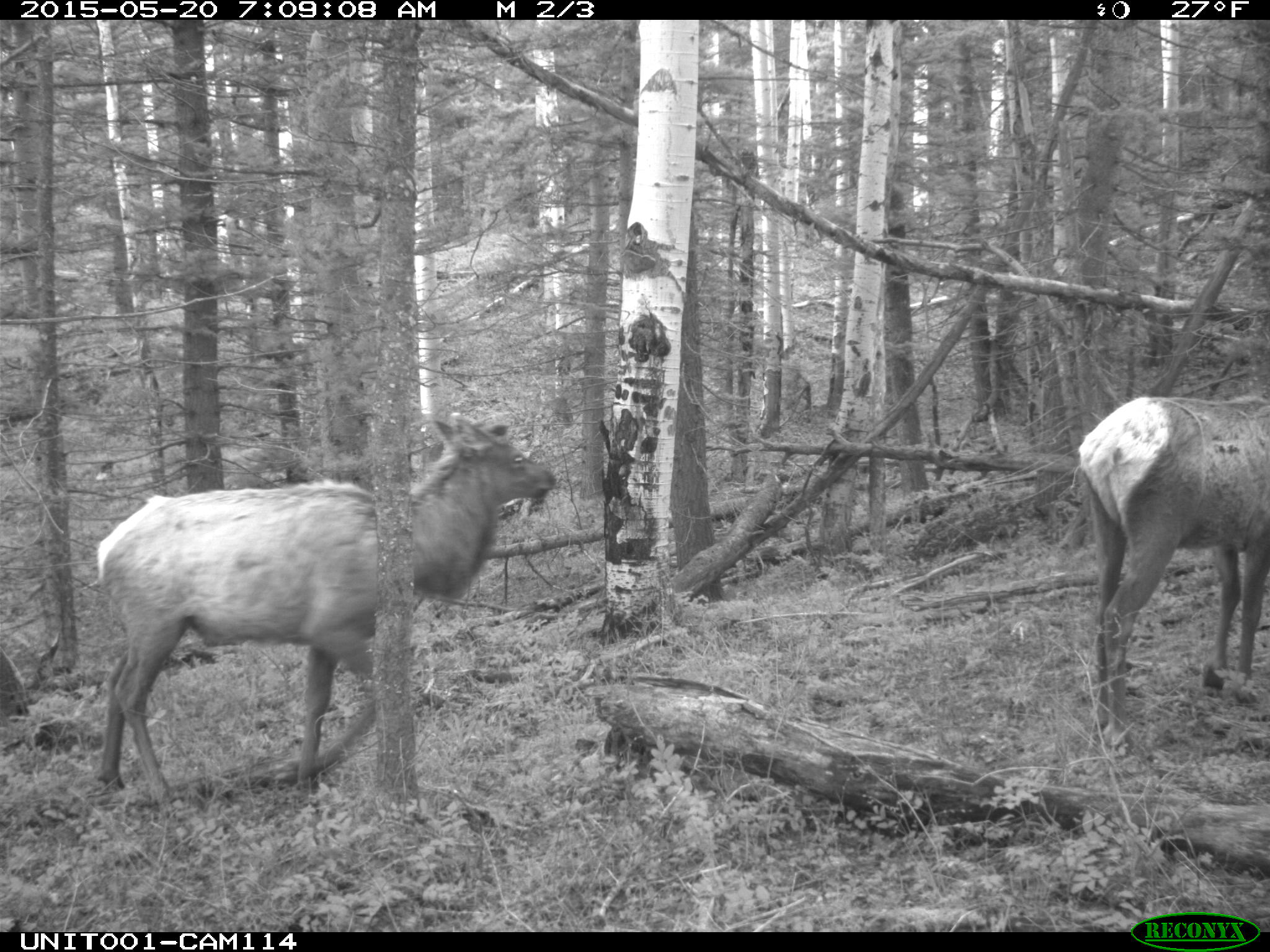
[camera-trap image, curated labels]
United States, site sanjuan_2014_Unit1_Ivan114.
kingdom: Animalia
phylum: Chordata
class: Mammalia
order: Artiodactyla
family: Cervidae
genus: Cervus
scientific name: Cervus elaphus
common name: red deer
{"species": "Cervus elaphus (red deer)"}